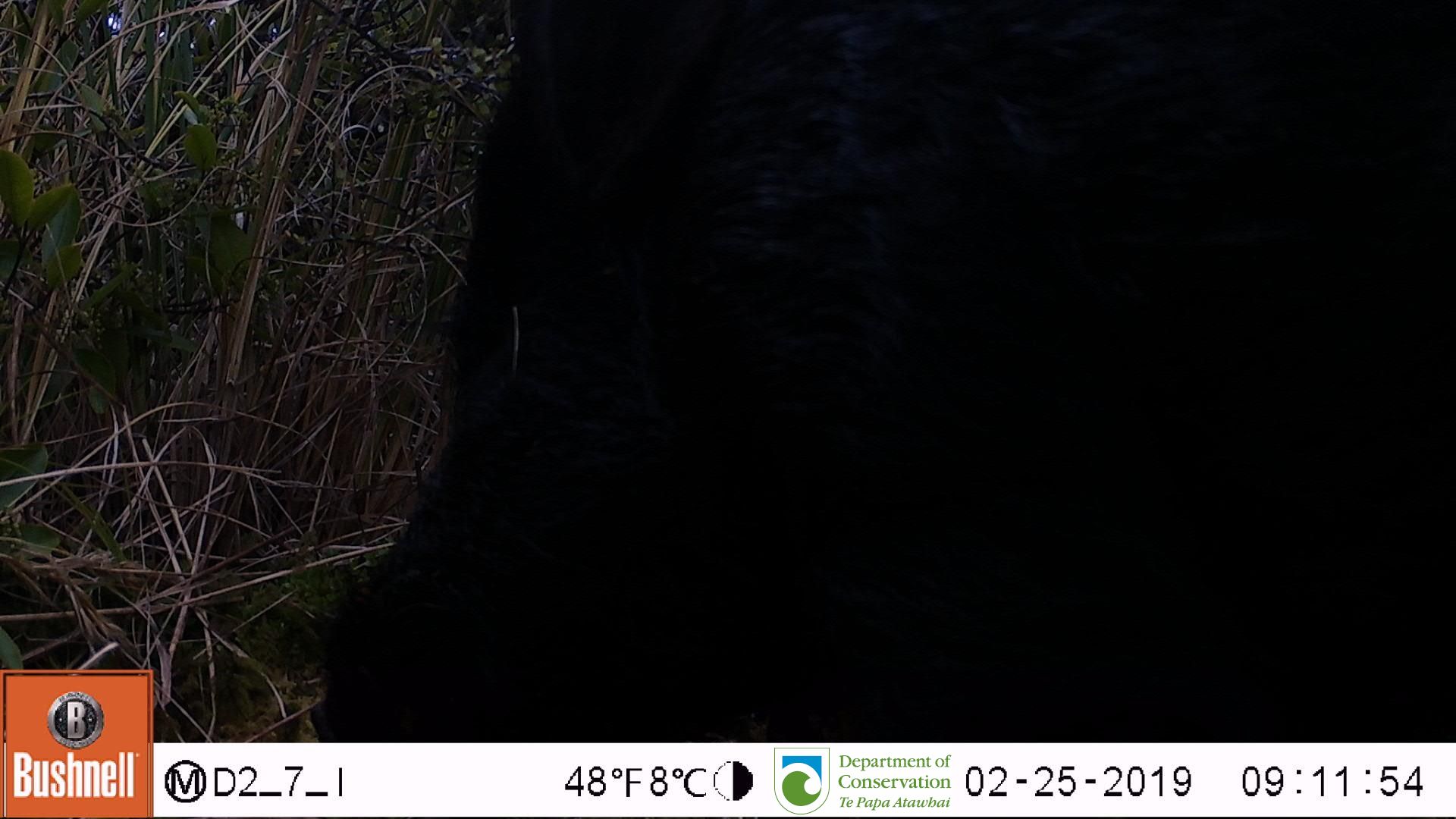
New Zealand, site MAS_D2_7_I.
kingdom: Animalia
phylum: Chordata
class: Mammalia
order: Artiodactyla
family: Suidae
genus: Sus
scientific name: Sus scrofa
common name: pig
Pig (Sus scrofa).